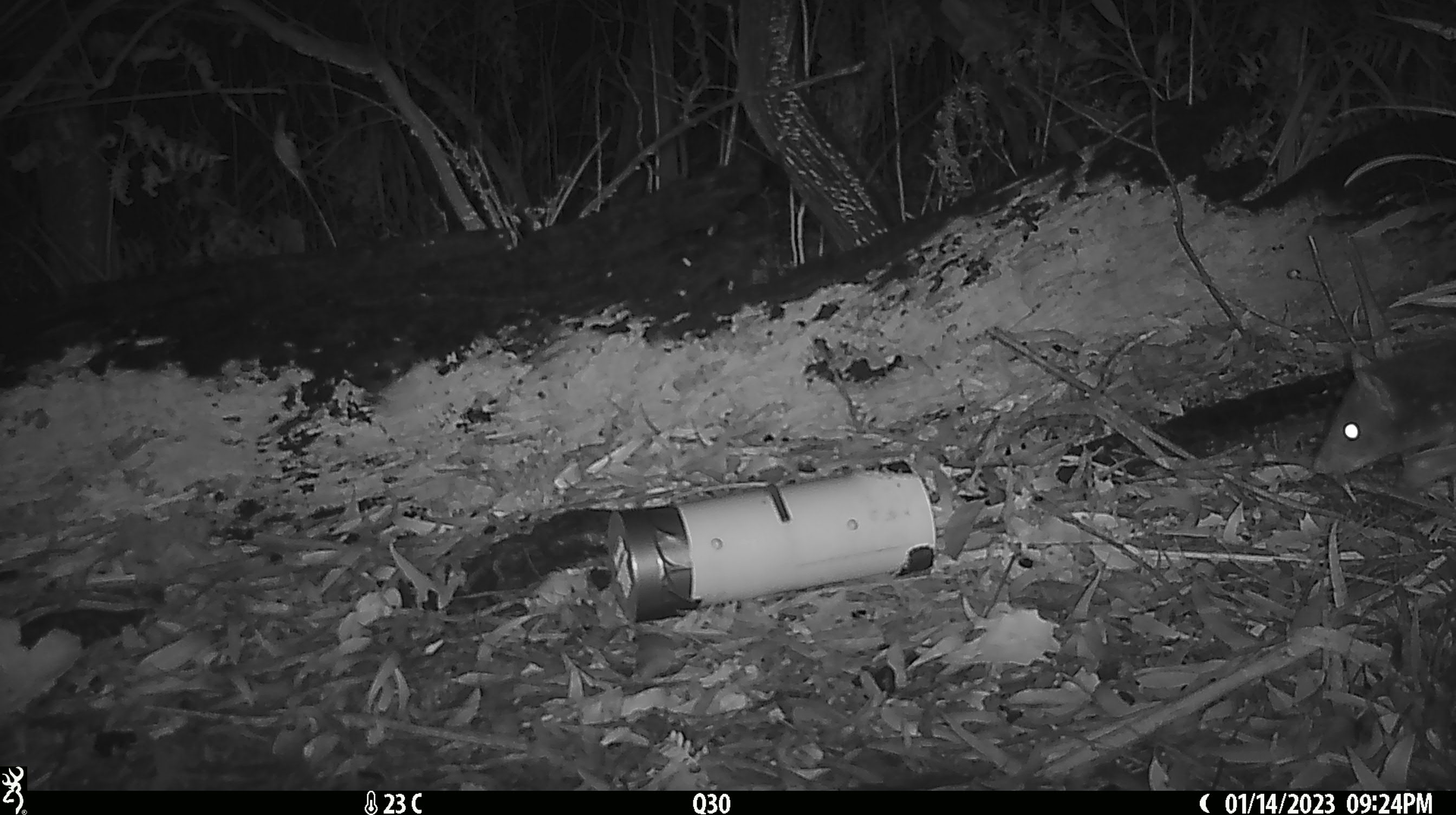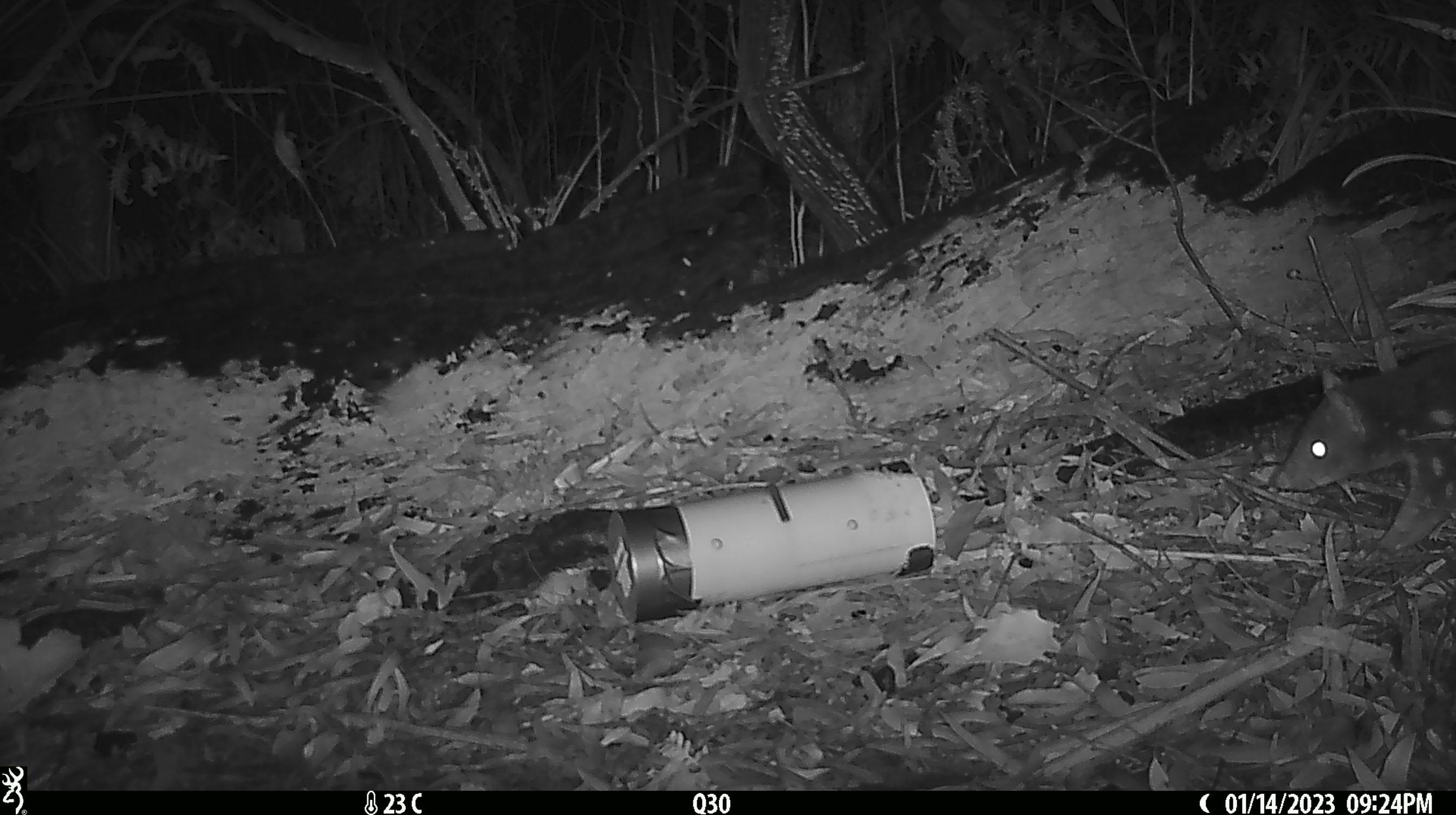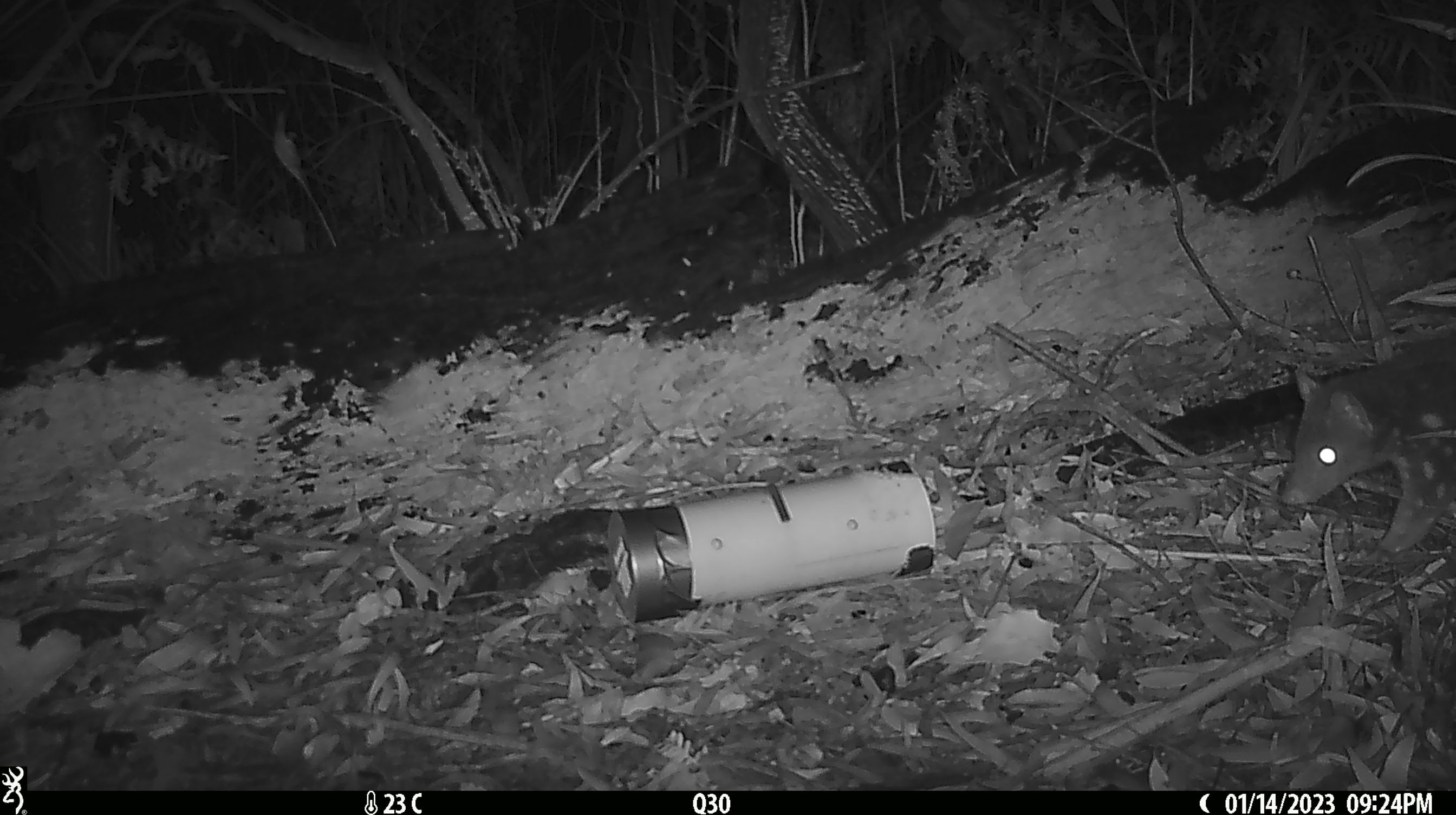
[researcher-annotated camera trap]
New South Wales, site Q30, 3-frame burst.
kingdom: Animalia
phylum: Chordata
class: Mammalia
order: Dasyuromorphia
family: Dasyuridae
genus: Dasyurus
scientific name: Dasyurus maculatus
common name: spotted-tailed quoll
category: quoll